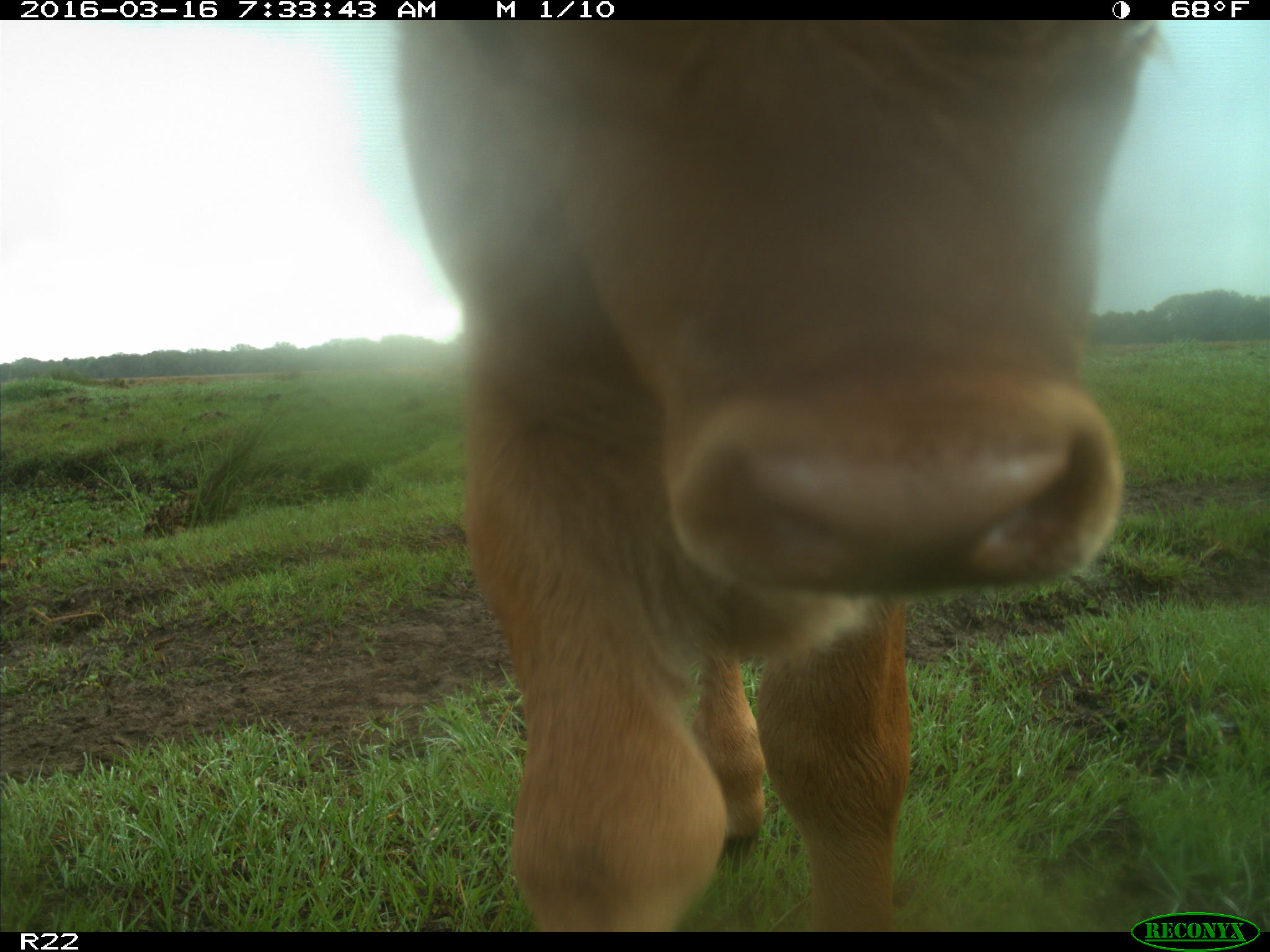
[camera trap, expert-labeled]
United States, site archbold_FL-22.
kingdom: Animalia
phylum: Chordata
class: Mammalia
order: Artiodactyla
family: Bovidae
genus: Bos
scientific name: Bos taurus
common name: domestic cow